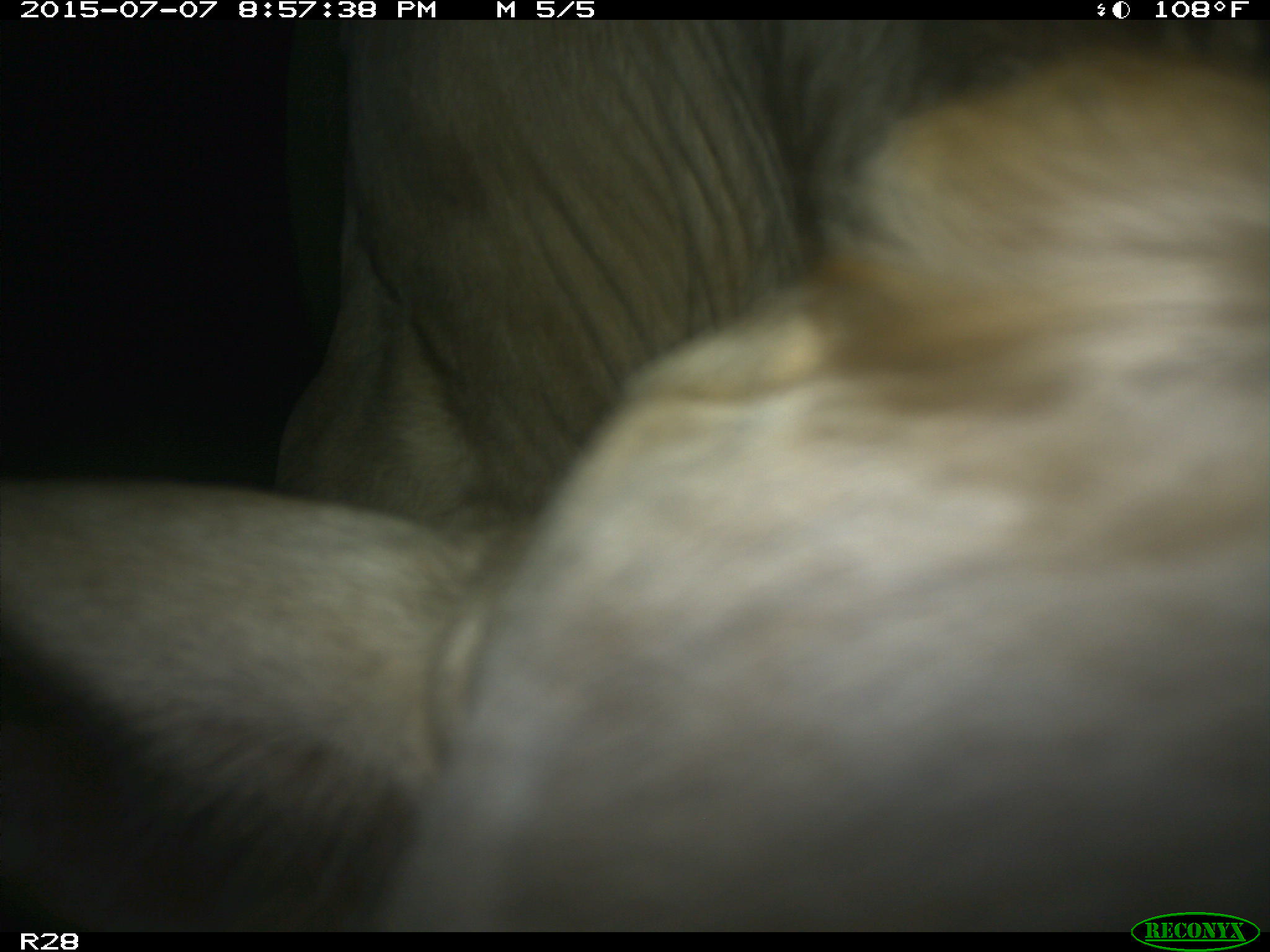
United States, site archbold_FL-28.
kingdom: Animalia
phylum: Chordata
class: Mammalia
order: Artiodactyla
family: Bovidae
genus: Bos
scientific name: Bos taurus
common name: domestic cow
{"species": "Bos taurus (domestic cow)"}